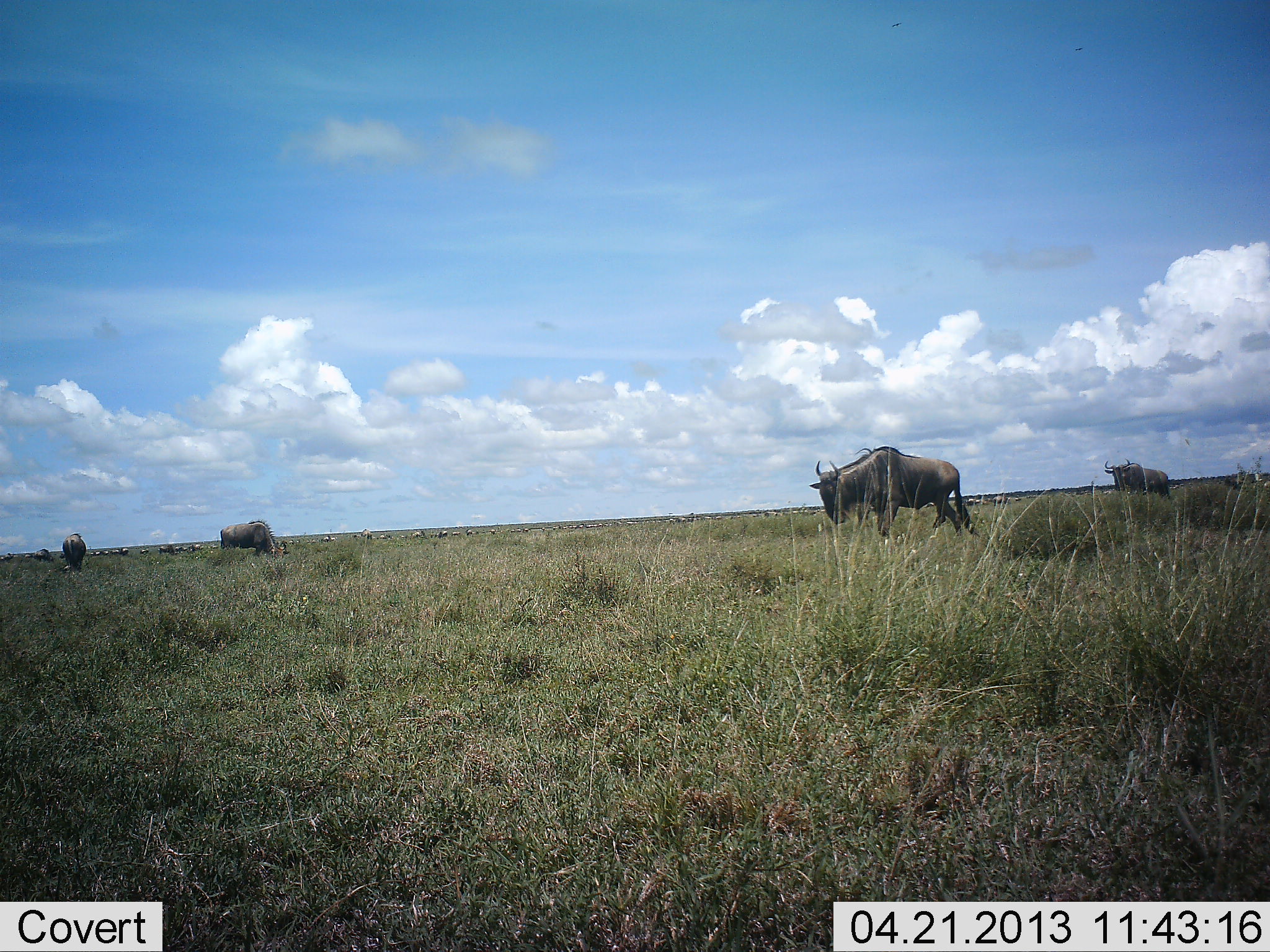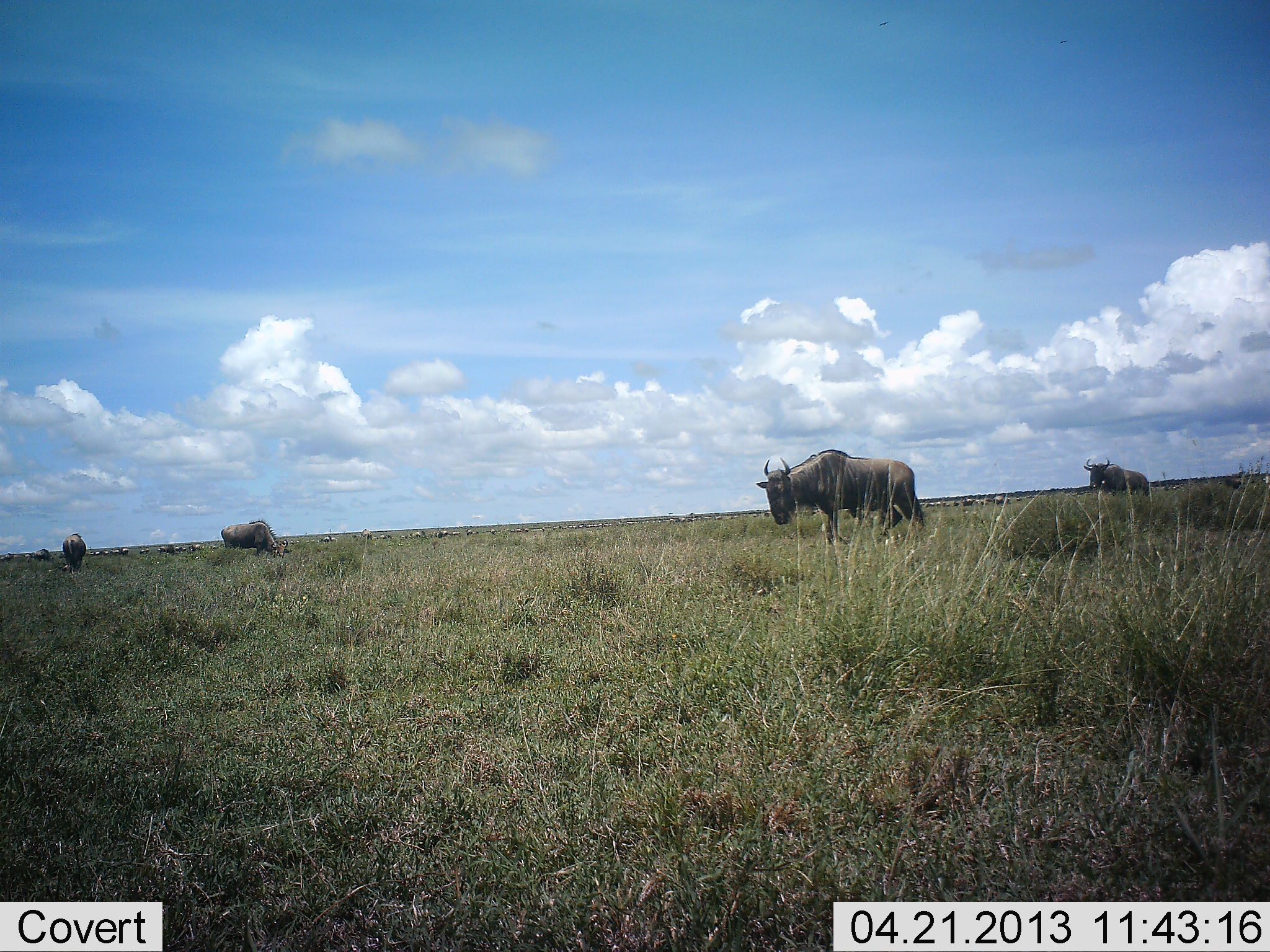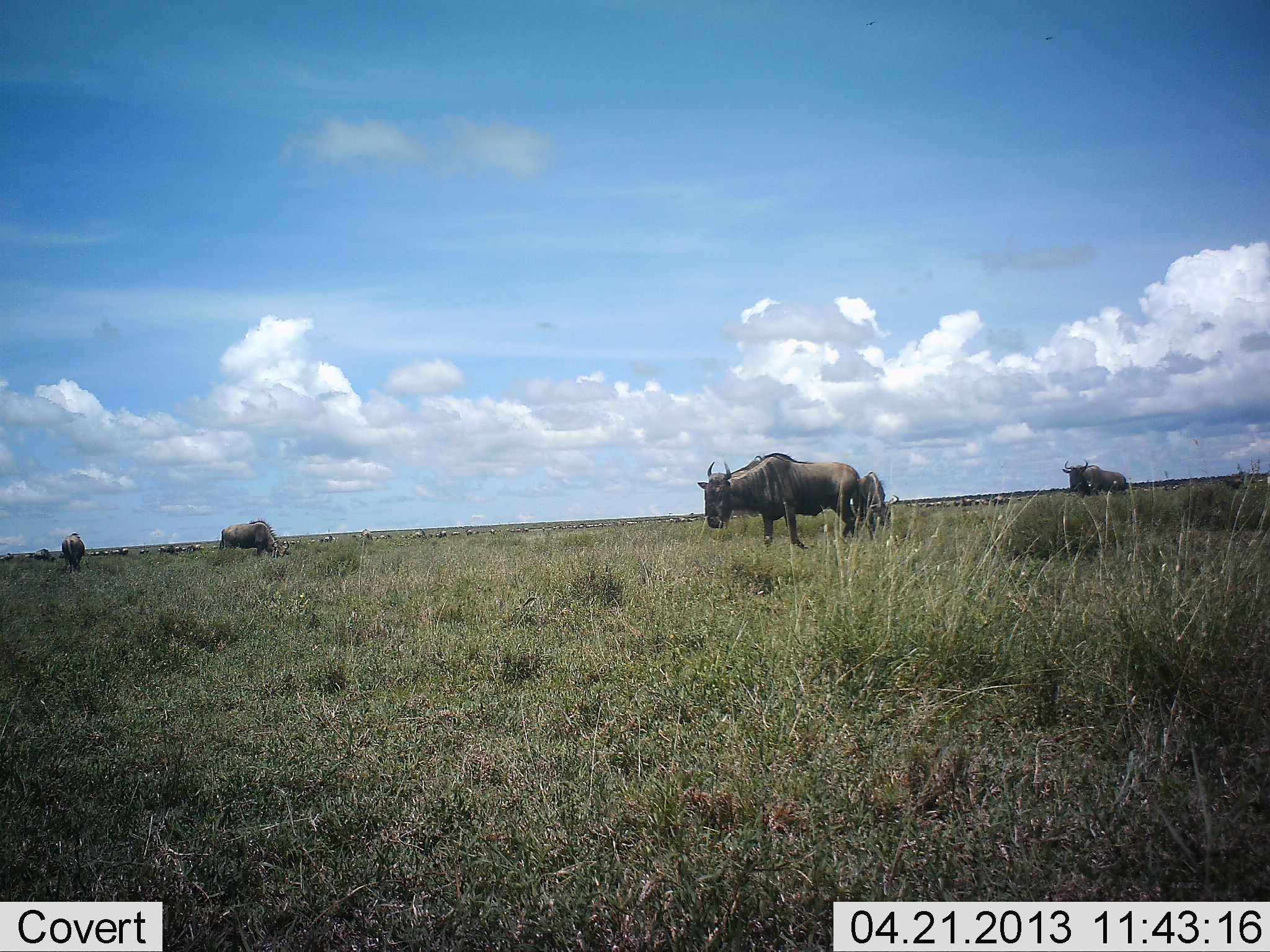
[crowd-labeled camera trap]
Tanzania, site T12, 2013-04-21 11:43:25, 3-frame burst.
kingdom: Animalia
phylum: Chordata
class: Mammalia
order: Artiodactyla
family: Bovidae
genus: Connochaetes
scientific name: Connochaetes taurinus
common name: blue wildebeest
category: wildebeest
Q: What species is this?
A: Wildebeest (blue wildebeest) (Connochaetes taurinus).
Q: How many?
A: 5.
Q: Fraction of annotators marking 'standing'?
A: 67%.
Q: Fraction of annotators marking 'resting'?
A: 0%.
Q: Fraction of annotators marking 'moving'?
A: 76%.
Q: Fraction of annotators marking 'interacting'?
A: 5%.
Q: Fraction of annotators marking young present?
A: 0%.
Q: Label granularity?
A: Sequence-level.